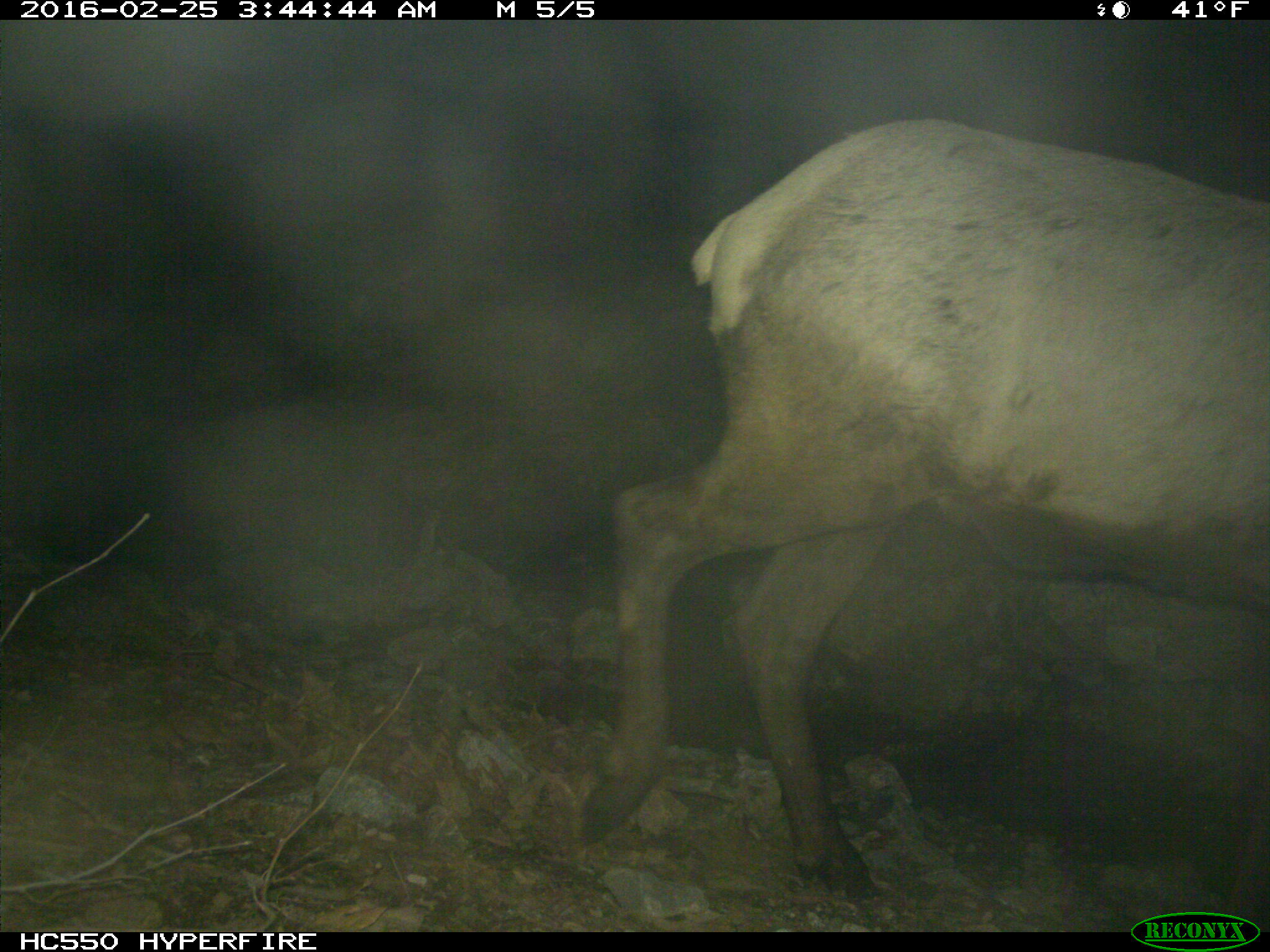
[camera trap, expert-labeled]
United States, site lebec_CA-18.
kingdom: Animalia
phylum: Chordata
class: Mammalia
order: Artiodactyla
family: Cervidae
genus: Cervus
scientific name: Cervus canadensis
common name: elk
Cervus canadensis (elk).